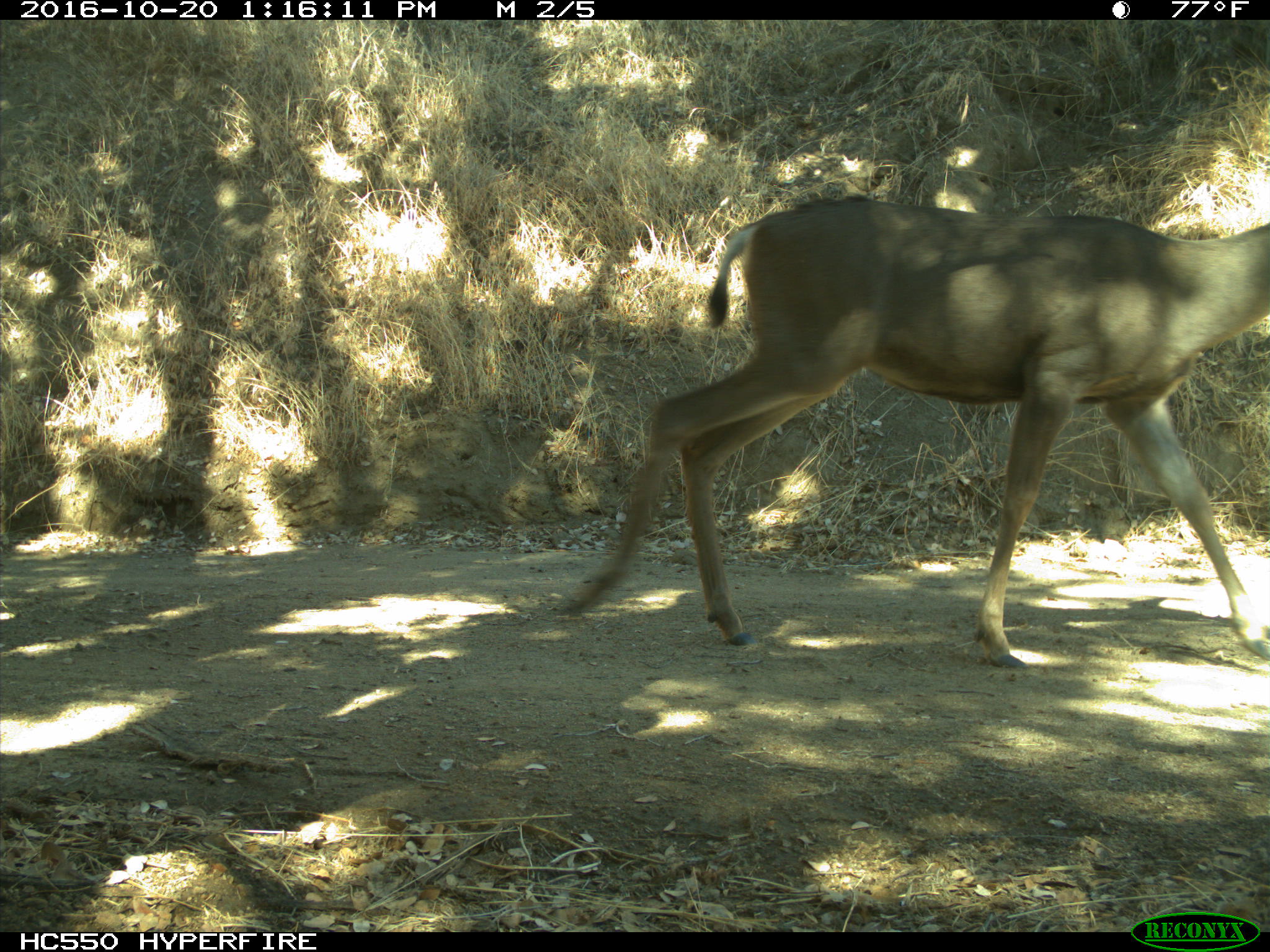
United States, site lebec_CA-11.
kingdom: Animalia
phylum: Chordata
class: Mammalia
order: Artiodactyla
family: Cervidae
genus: Odocoileus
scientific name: Odocoileus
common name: deer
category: unidentified deer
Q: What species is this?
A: Unidentified deer (deer) (Odocoileus).